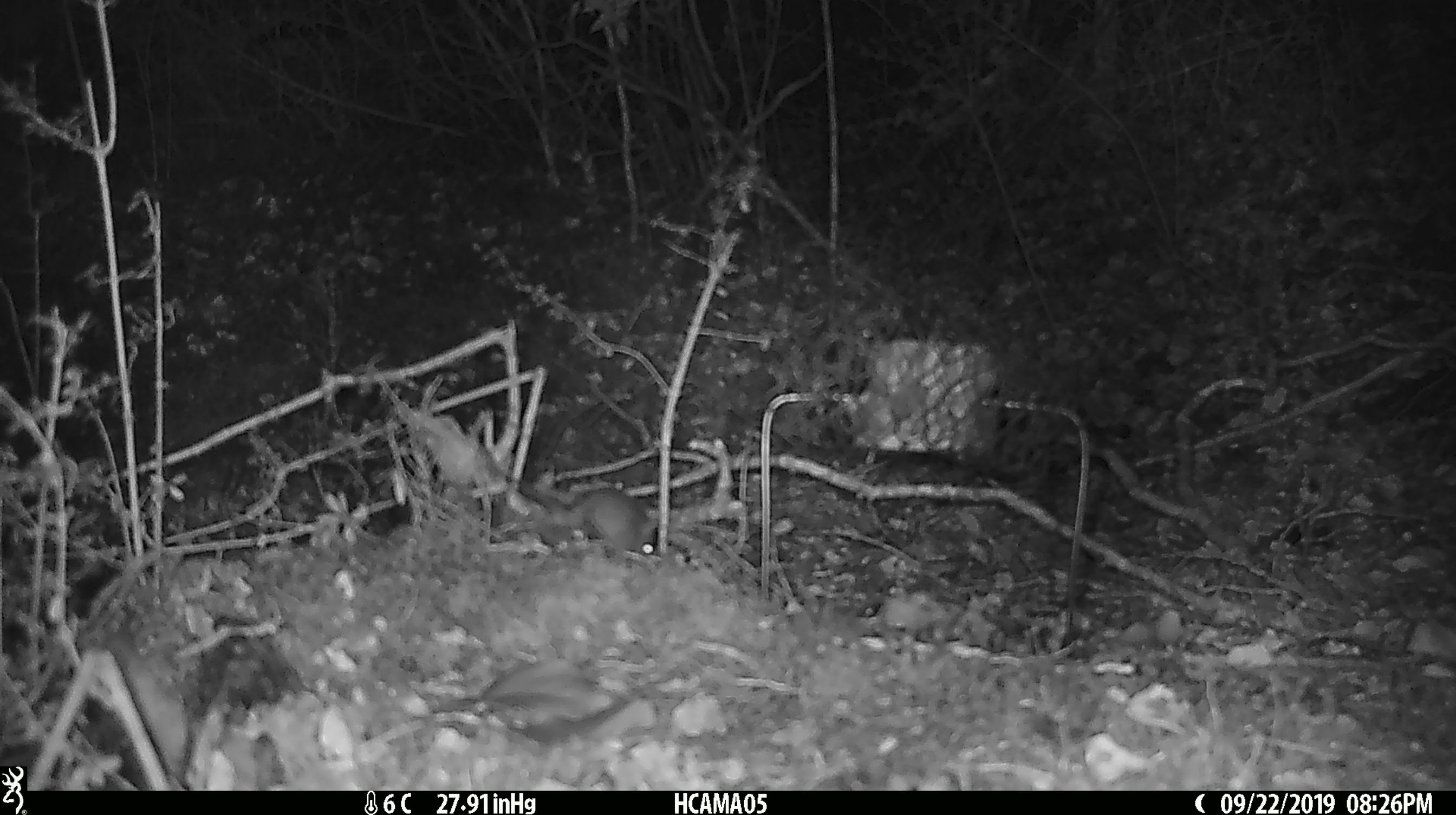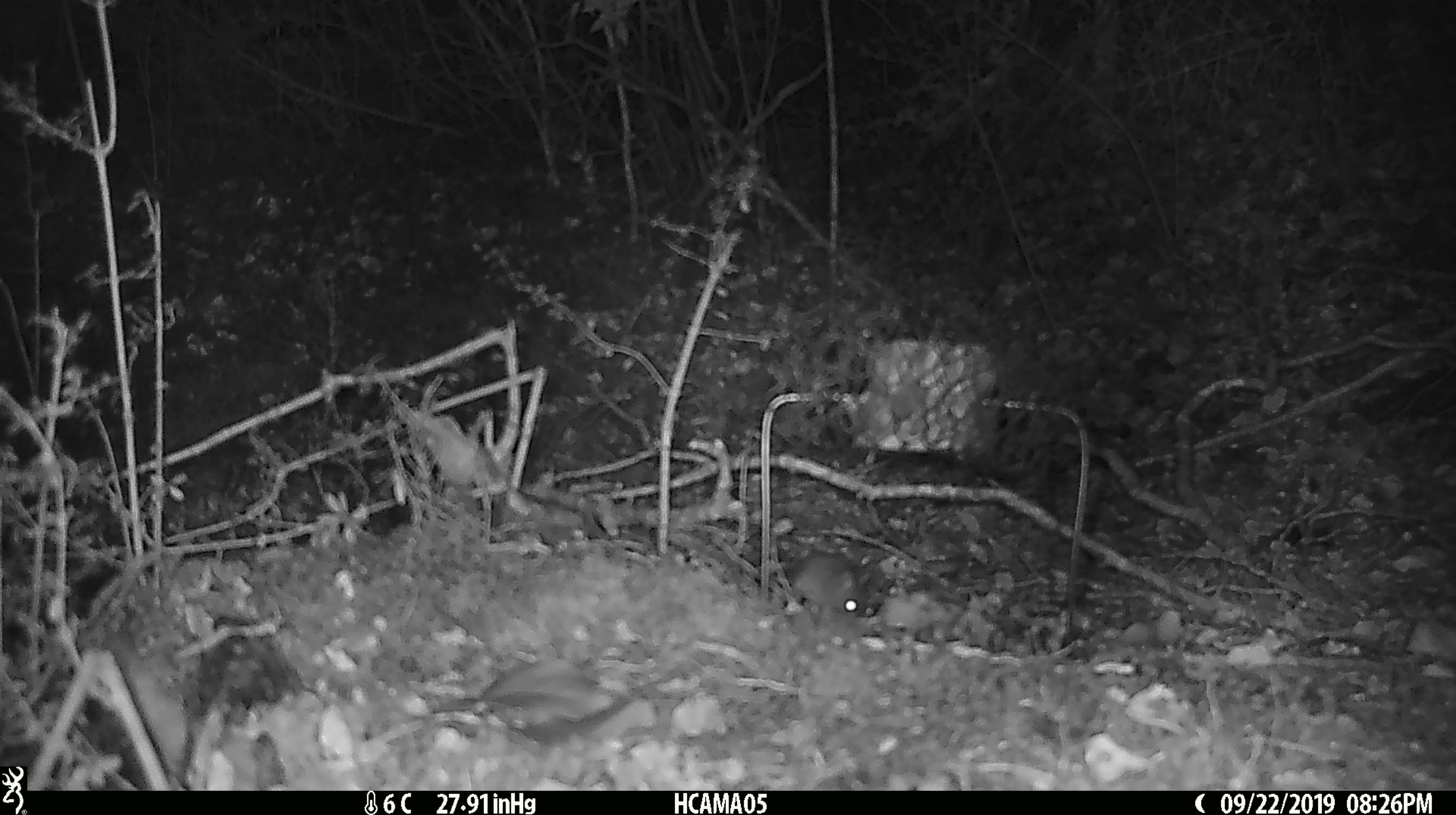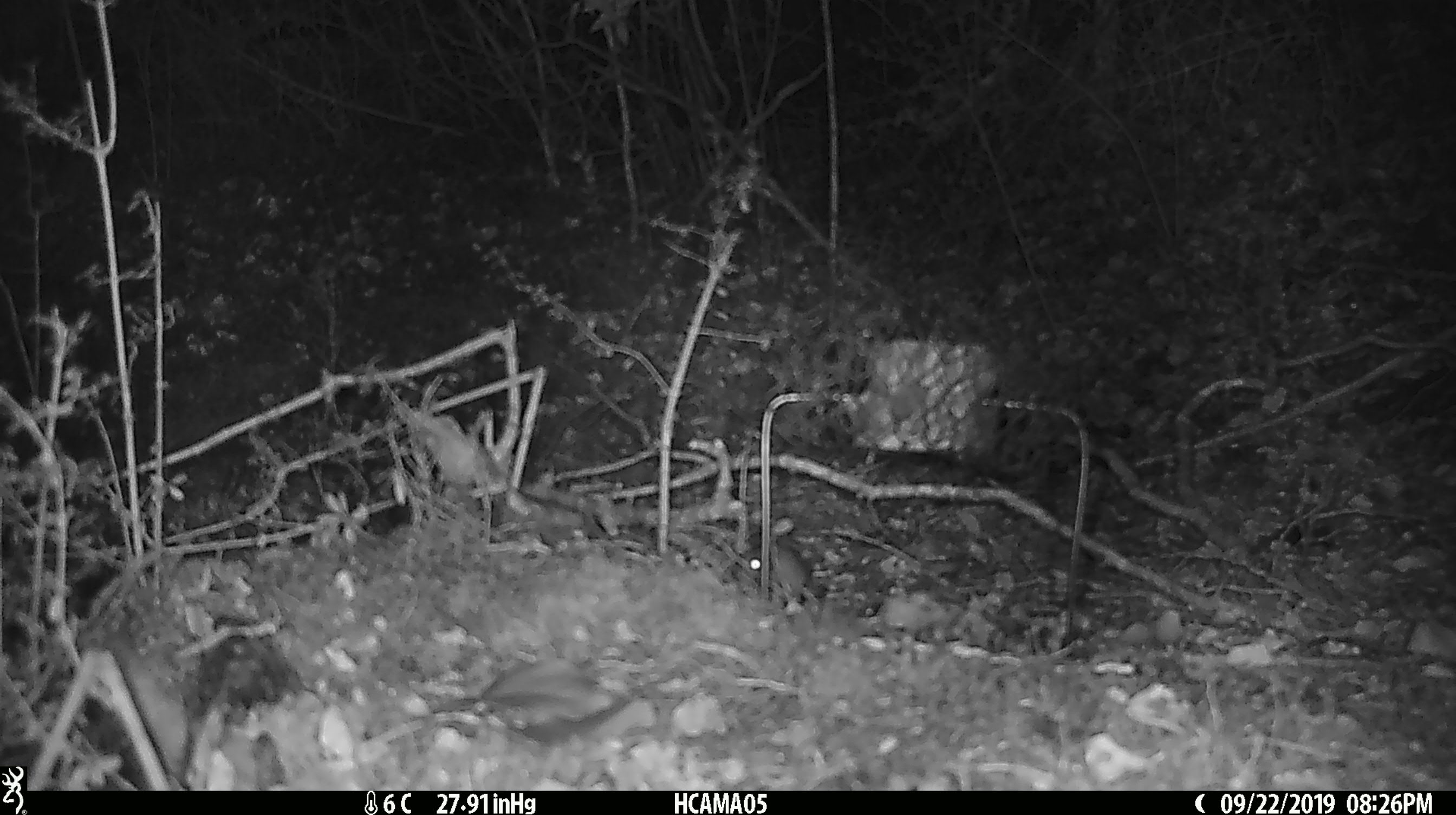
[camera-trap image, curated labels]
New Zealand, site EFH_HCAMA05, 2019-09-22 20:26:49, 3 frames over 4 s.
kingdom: Animalia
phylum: Chordata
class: Mammalia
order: Rodentia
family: Muridae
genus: Mus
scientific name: Mus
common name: mouse